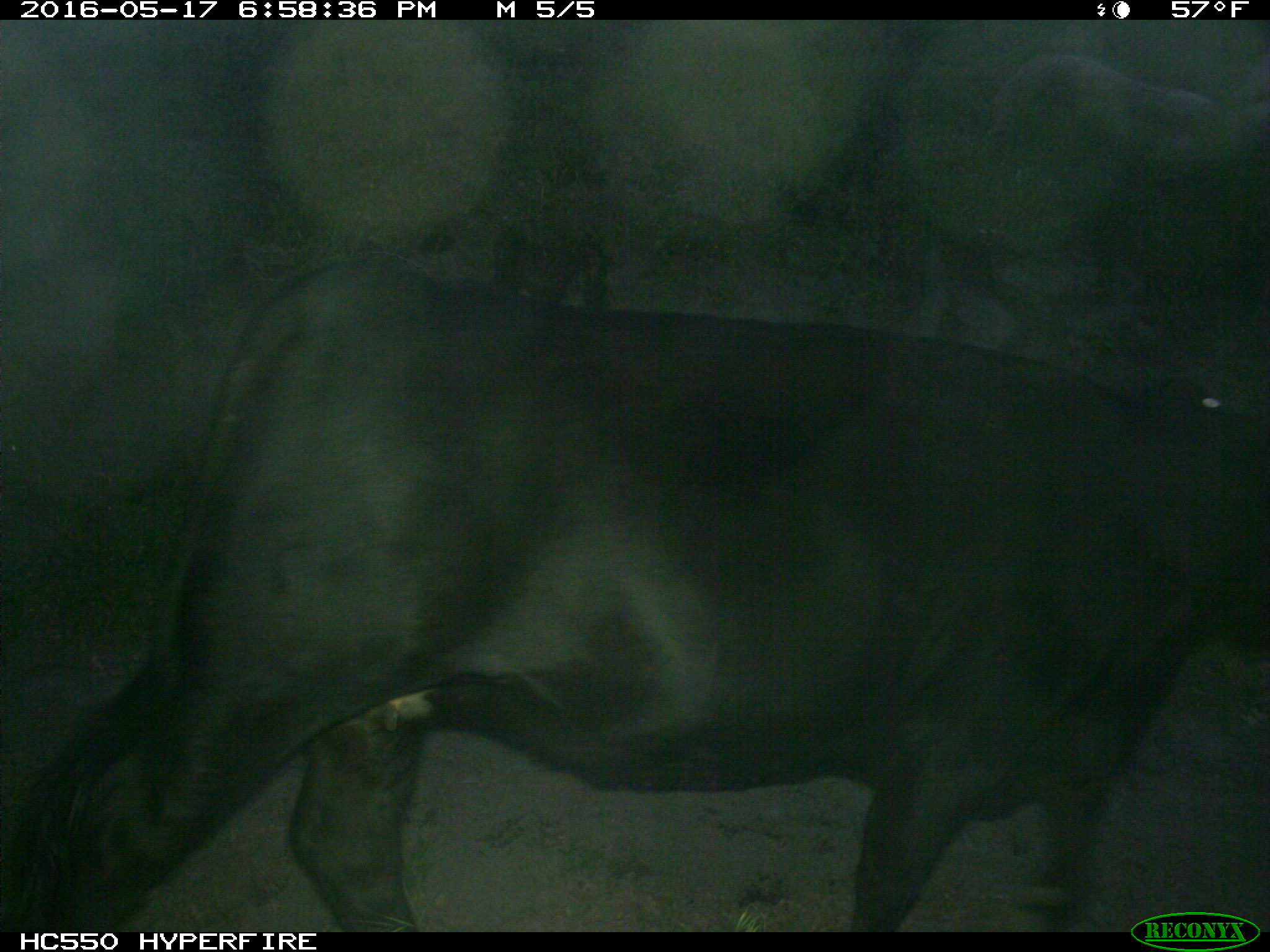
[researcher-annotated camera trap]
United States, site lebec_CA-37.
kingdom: Animalia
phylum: Chordata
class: Mammalia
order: Artiodactyla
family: Bovidae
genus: Bos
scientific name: Bos taurus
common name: domestic cow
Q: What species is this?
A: Bos taurus (domestic cow).